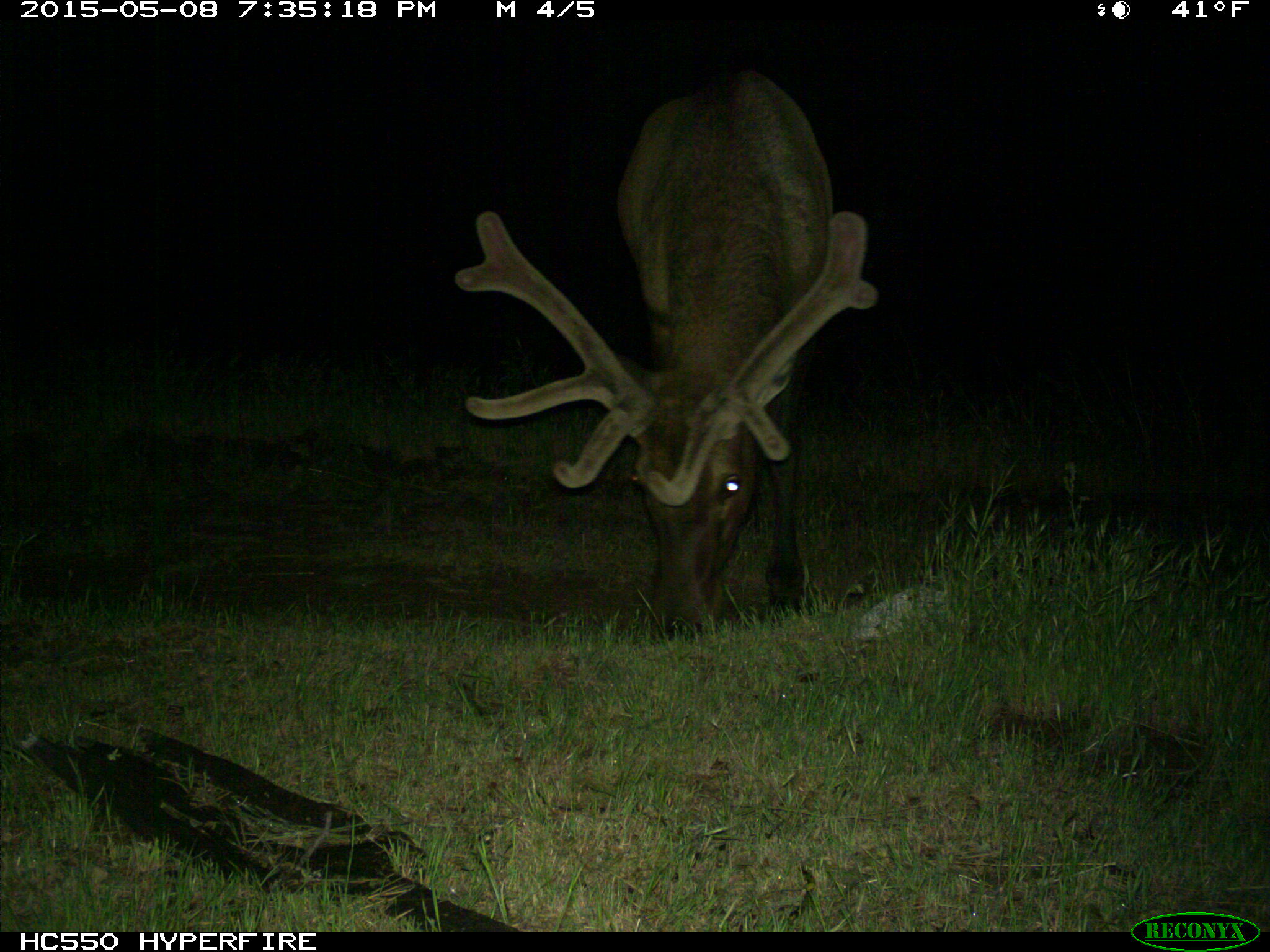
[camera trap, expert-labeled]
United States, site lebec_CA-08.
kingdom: Animalia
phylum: Chordata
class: Mammalia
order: Artiodactyla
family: Cervidae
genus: Cervus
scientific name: Cervus canadensis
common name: elk